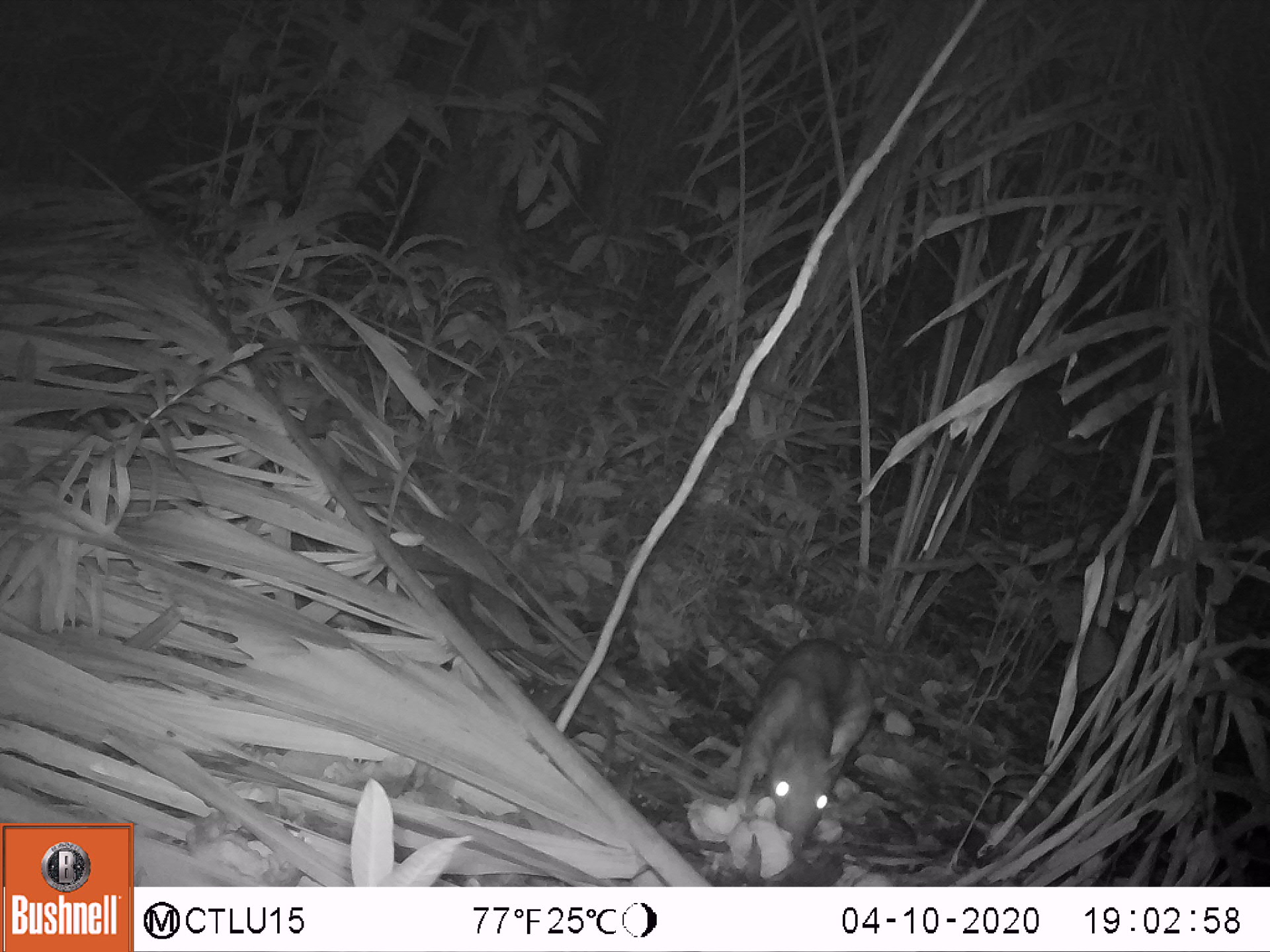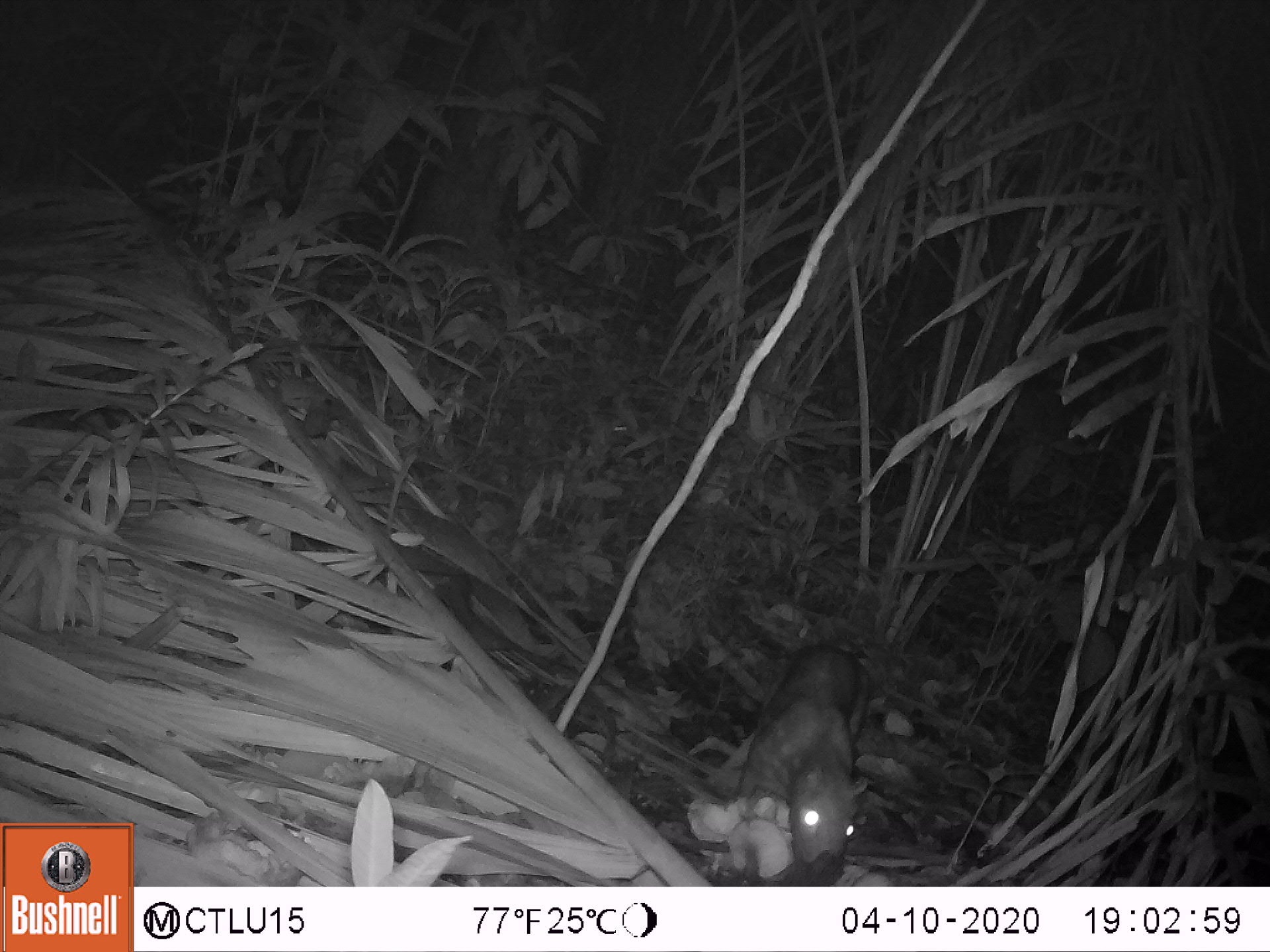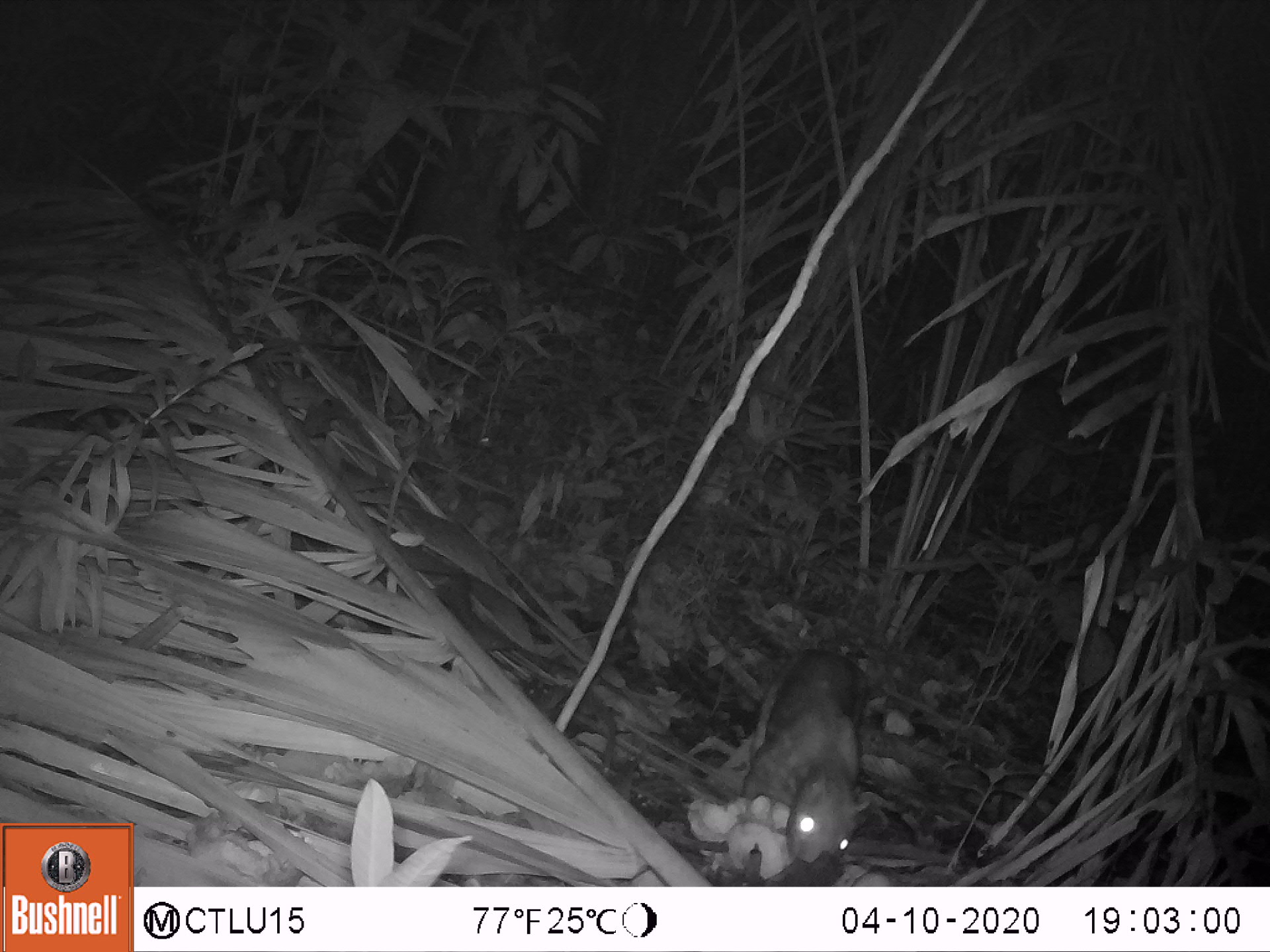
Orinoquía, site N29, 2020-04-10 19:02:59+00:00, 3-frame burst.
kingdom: Animalia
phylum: Chordata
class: Mammalia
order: Rodentia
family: Cuniculidae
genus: Cuniculus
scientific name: Cuniculus paca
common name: spotted paca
Spotted paca (Cuniculus paca).